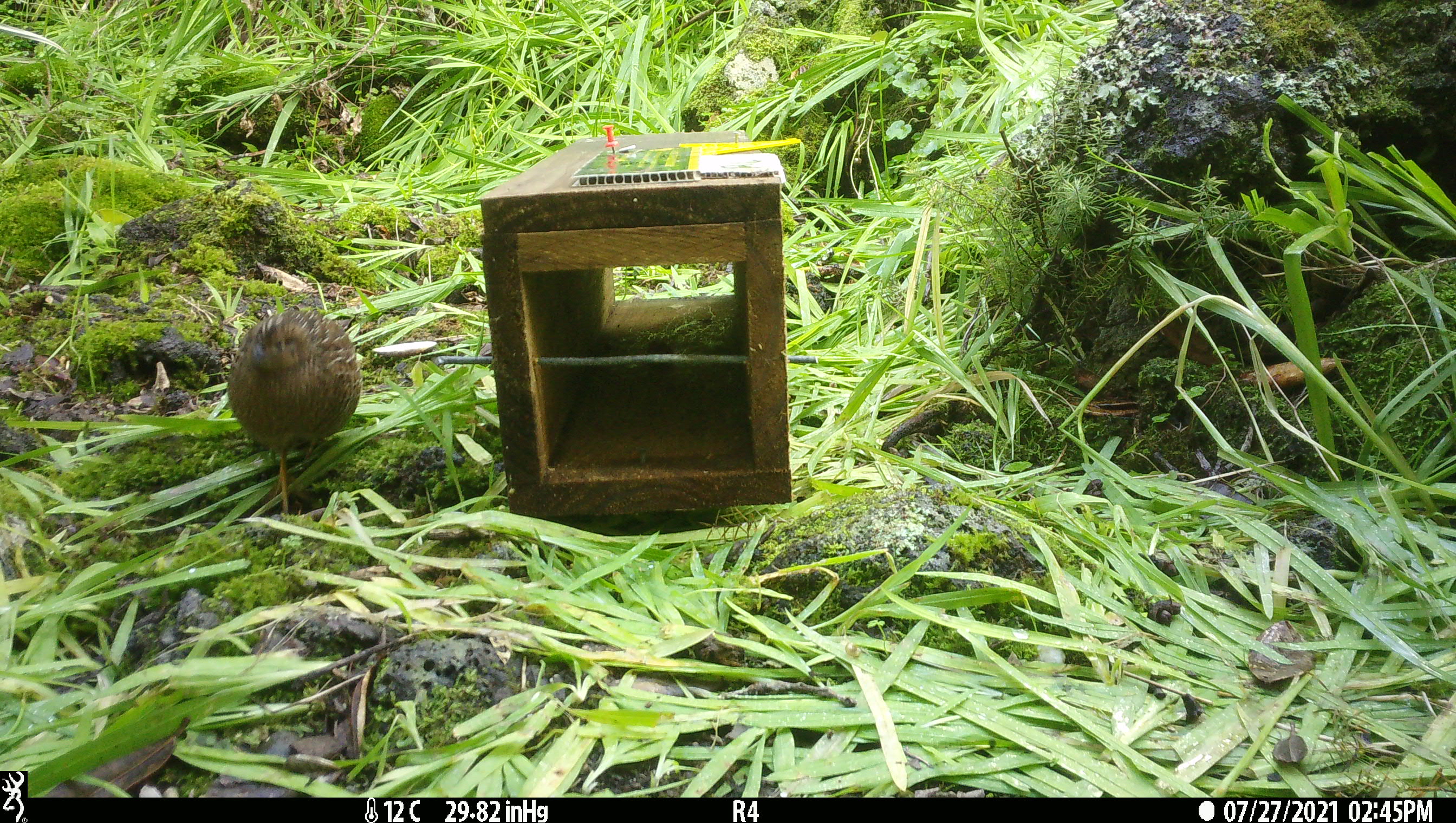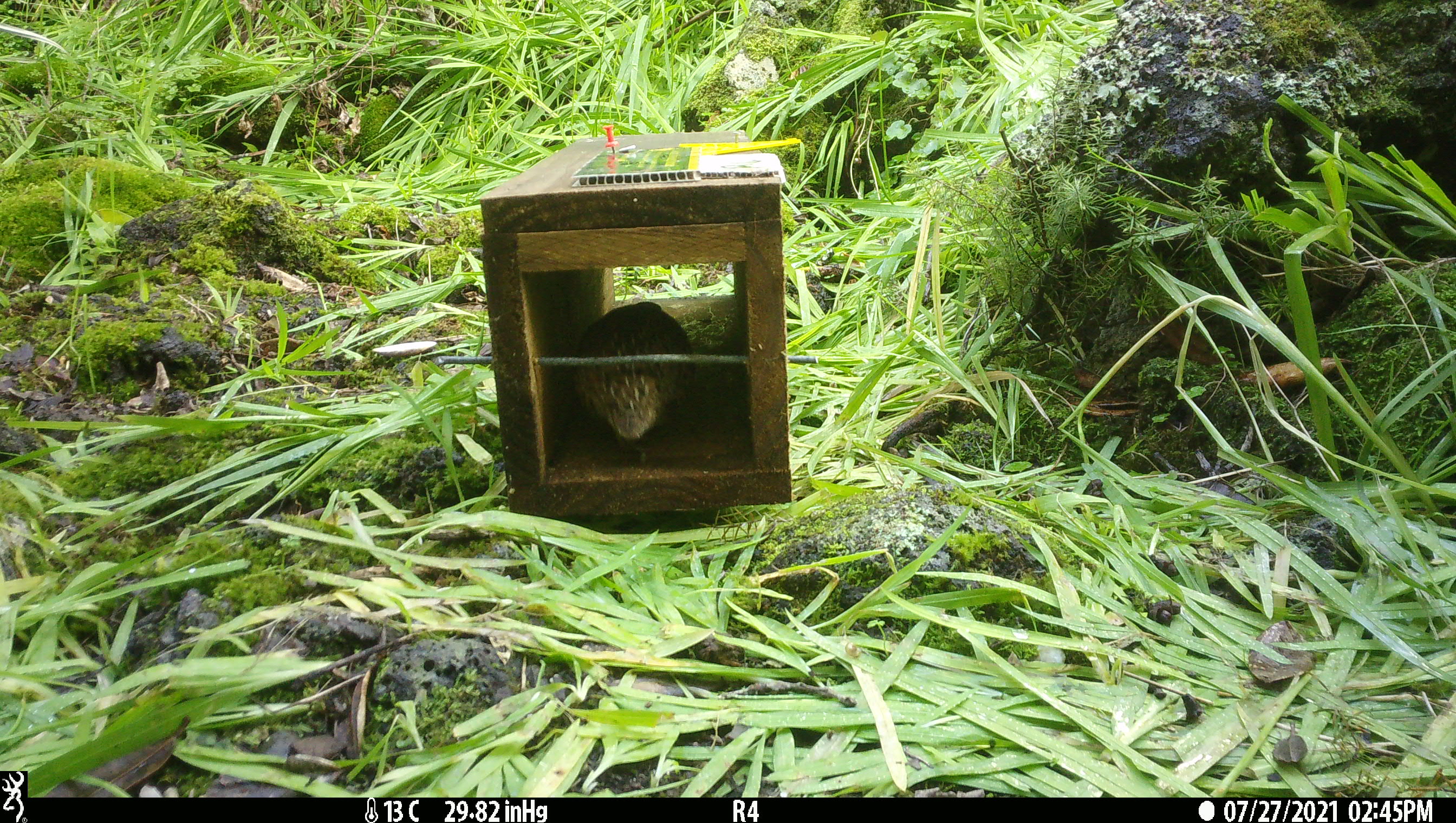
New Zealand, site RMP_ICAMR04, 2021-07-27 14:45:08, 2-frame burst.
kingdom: Animalia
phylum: Chordata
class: Aves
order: Galliformes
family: Phasianidae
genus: Synoicus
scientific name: Synoicus ypsilophorus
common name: brown quail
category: quail brown